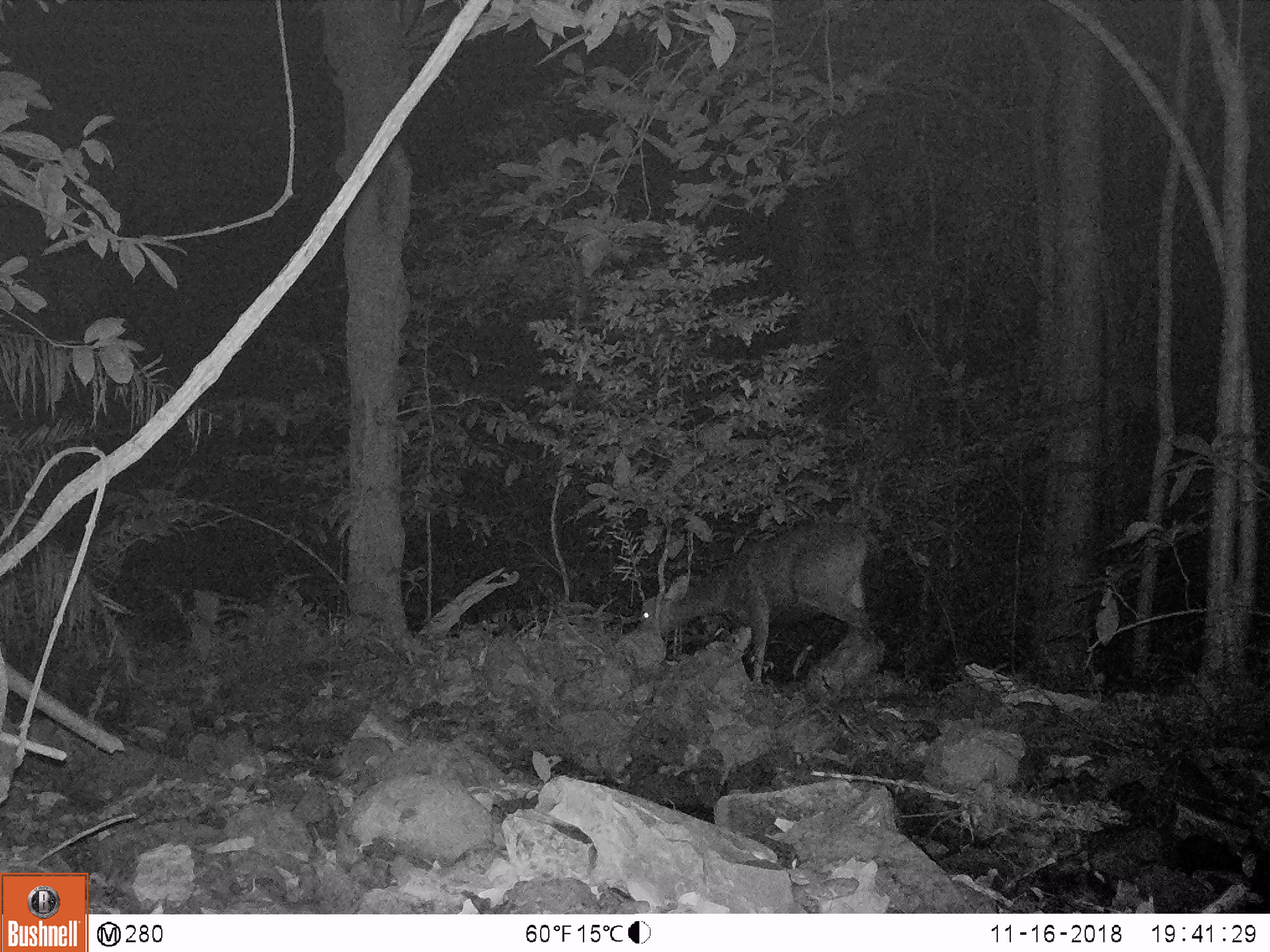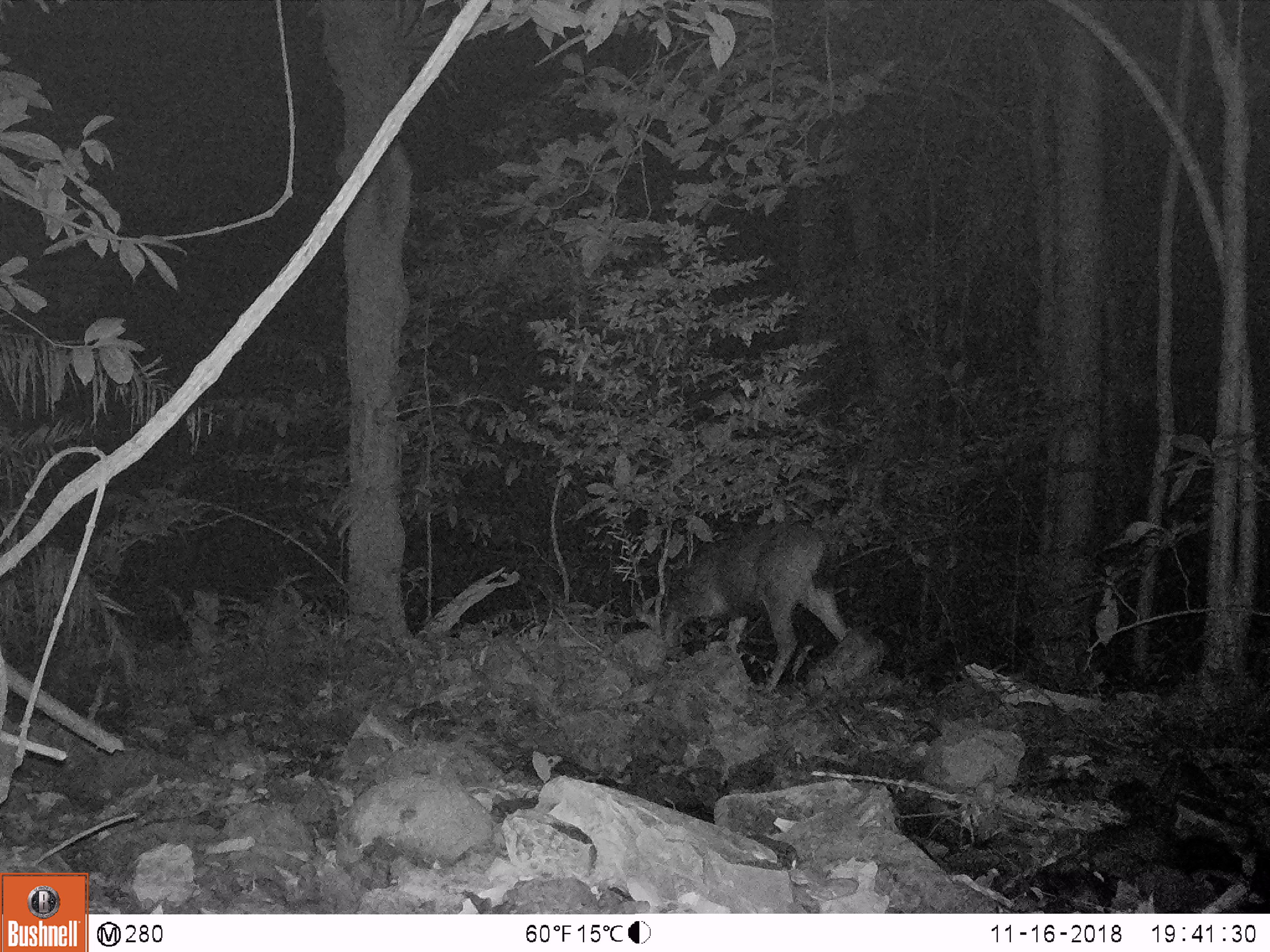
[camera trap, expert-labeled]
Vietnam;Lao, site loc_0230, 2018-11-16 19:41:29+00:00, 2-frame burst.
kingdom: Animalia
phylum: Chordata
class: Mammalia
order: Artiodactyla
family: Cervidae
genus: Rusa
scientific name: Rusa unicolor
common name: sambar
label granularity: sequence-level